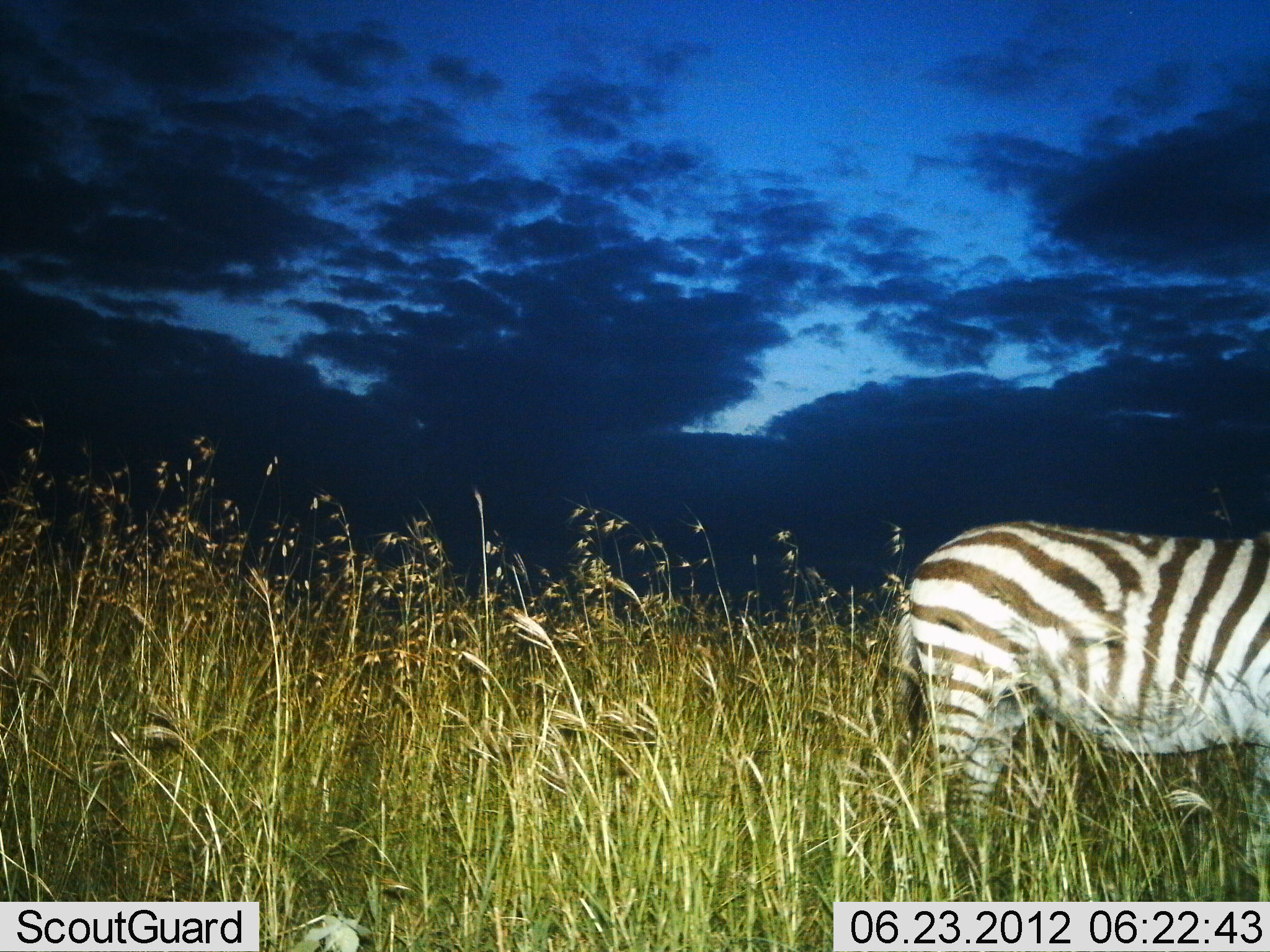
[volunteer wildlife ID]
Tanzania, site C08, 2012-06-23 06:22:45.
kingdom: Animalia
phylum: Chordata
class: Mammalia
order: Perissodactyla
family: Equidae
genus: Equus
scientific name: Equus quagga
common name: plains zebra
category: zebra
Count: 1.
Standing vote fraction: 70%.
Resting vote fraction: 10%.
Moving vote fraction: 10%.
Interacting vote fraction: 0%.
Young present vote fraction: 0%.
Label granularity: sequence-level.